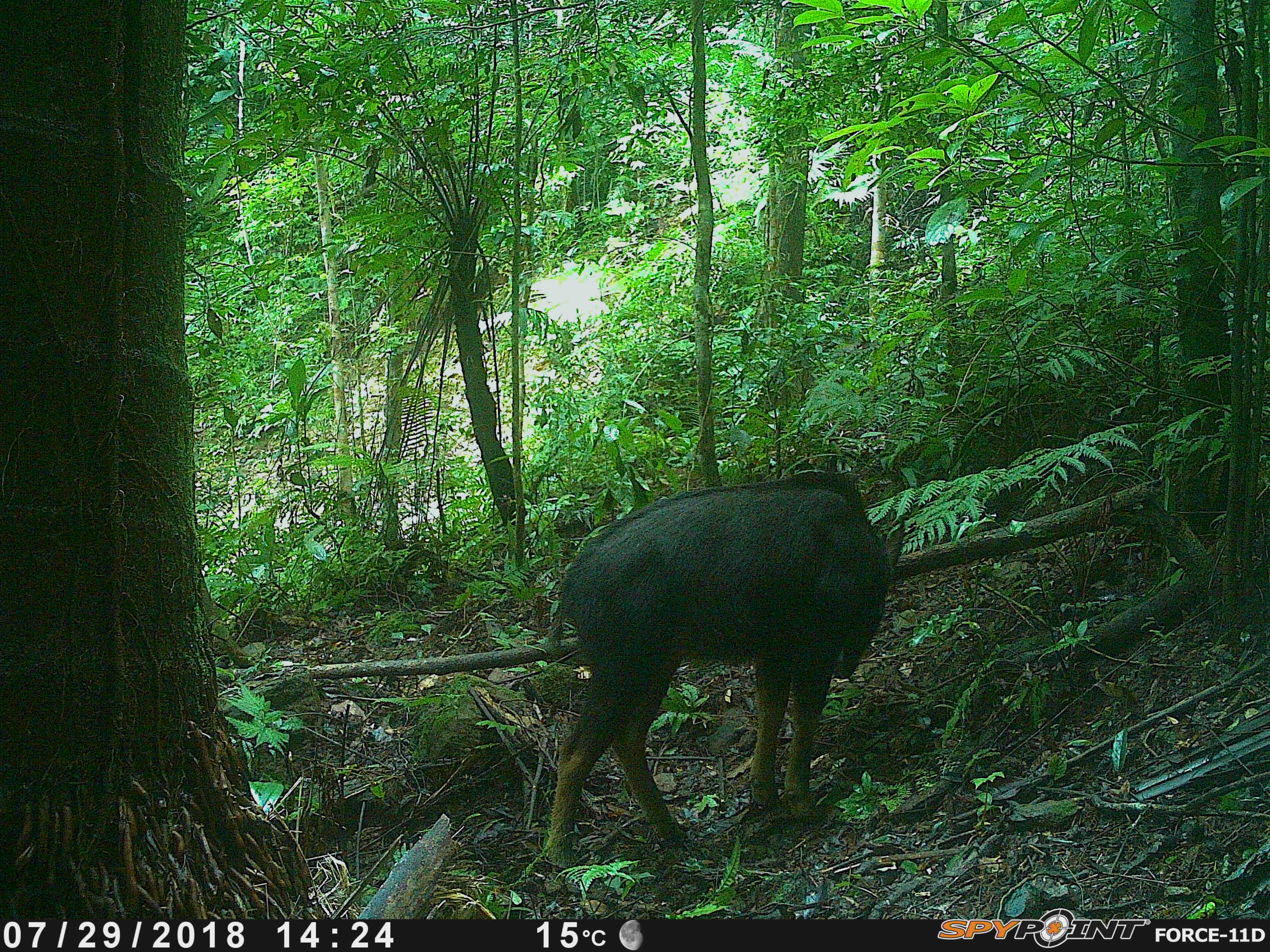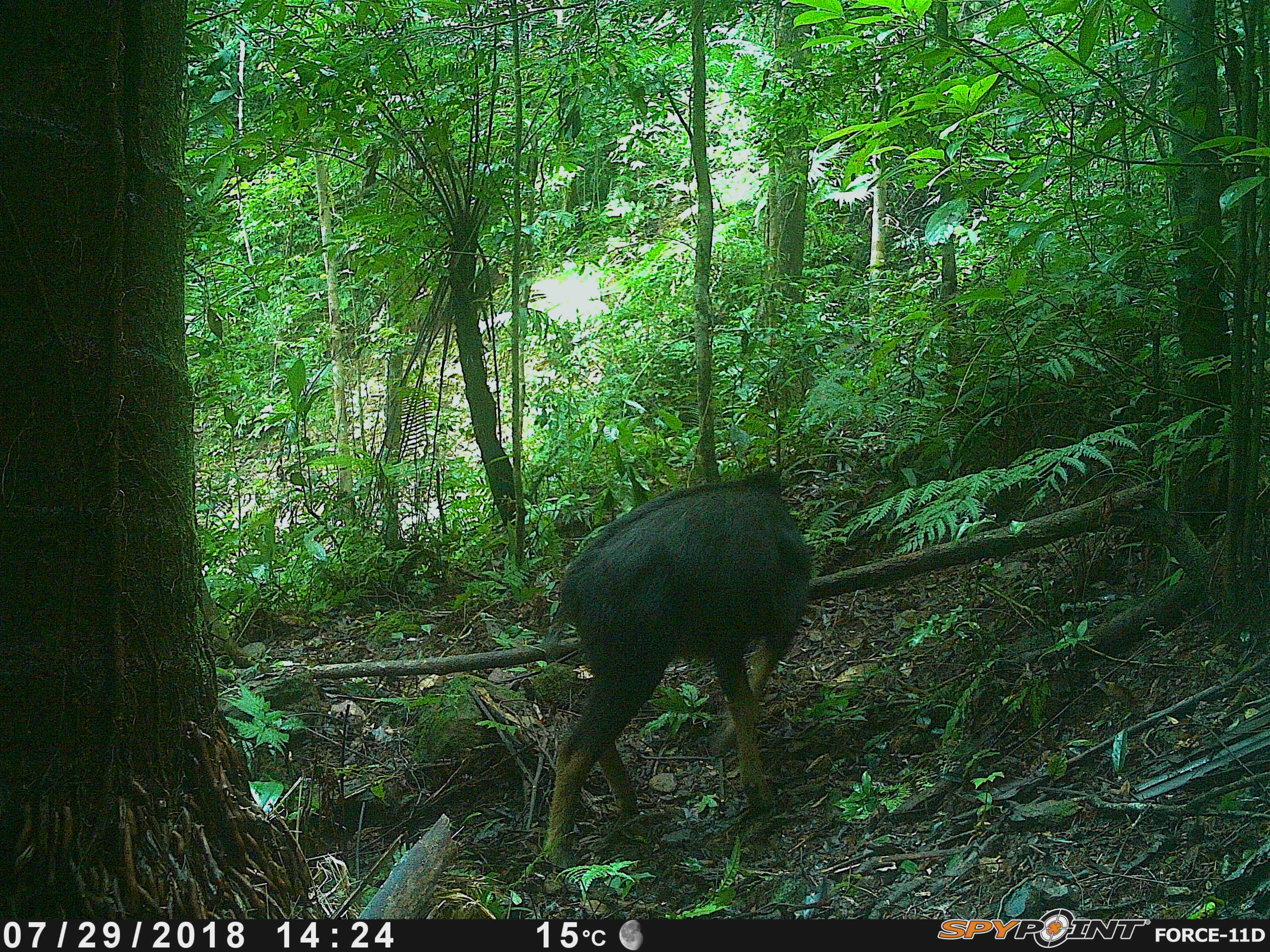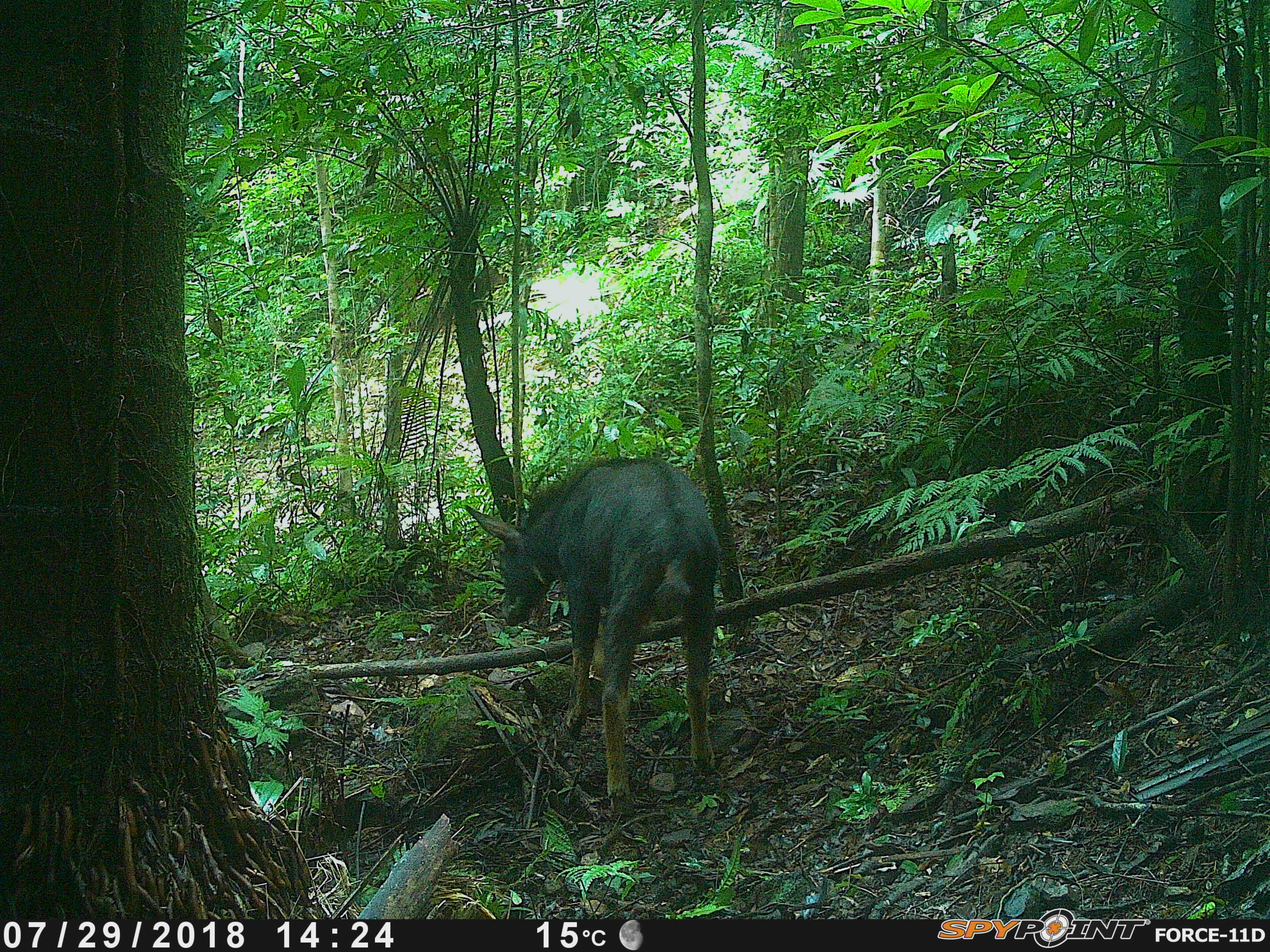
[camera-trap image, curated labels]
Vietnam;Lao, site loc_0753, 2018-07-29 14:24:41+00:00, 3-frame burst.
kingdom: Animalia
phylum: Chordata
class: Mammalia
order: Artiodactyla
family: Bovidae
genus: Capricornis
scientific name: Capricornis sumatraensis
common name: chinese serow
Chinese serow (Capricornis sumatraensis). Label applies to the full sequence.